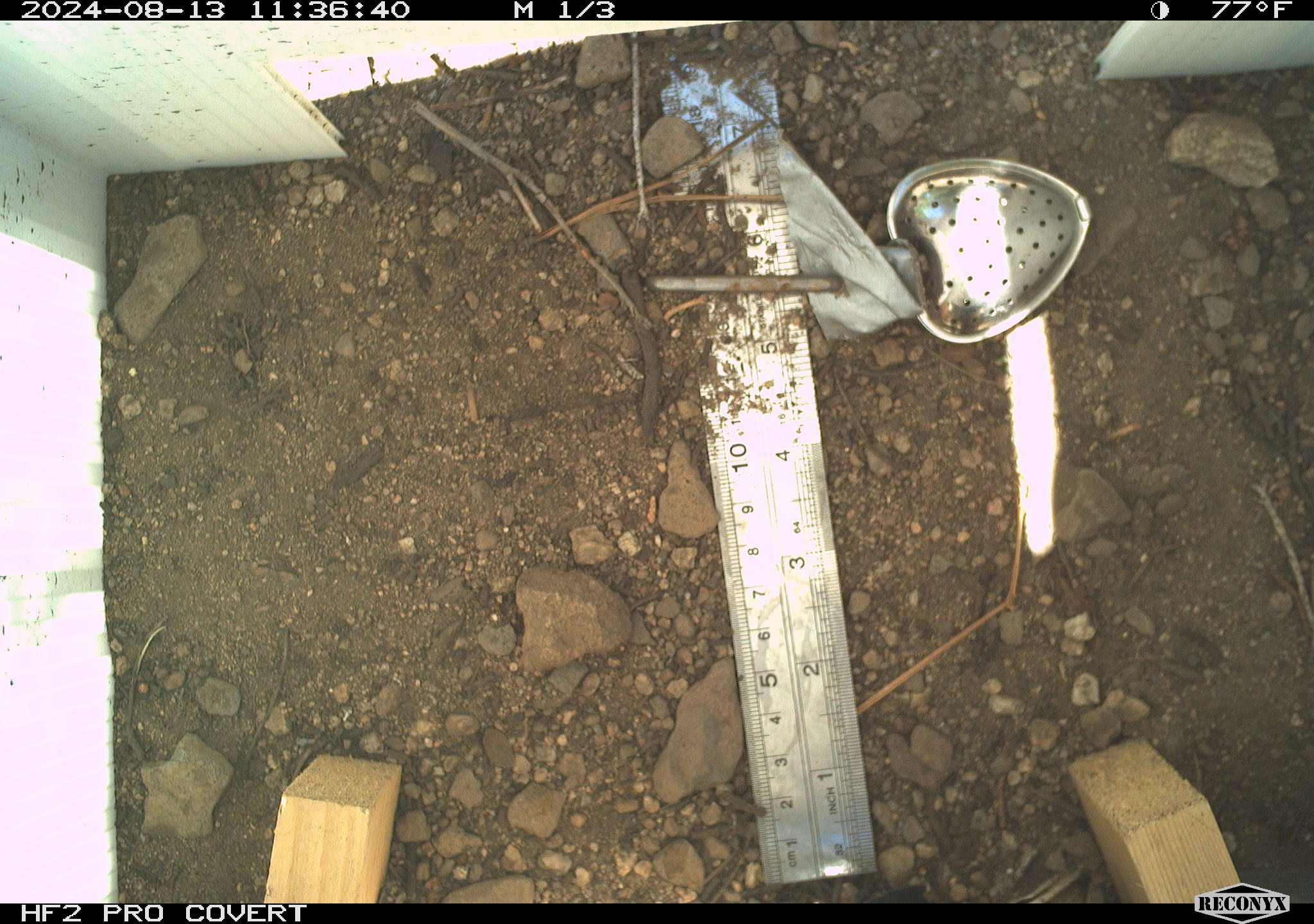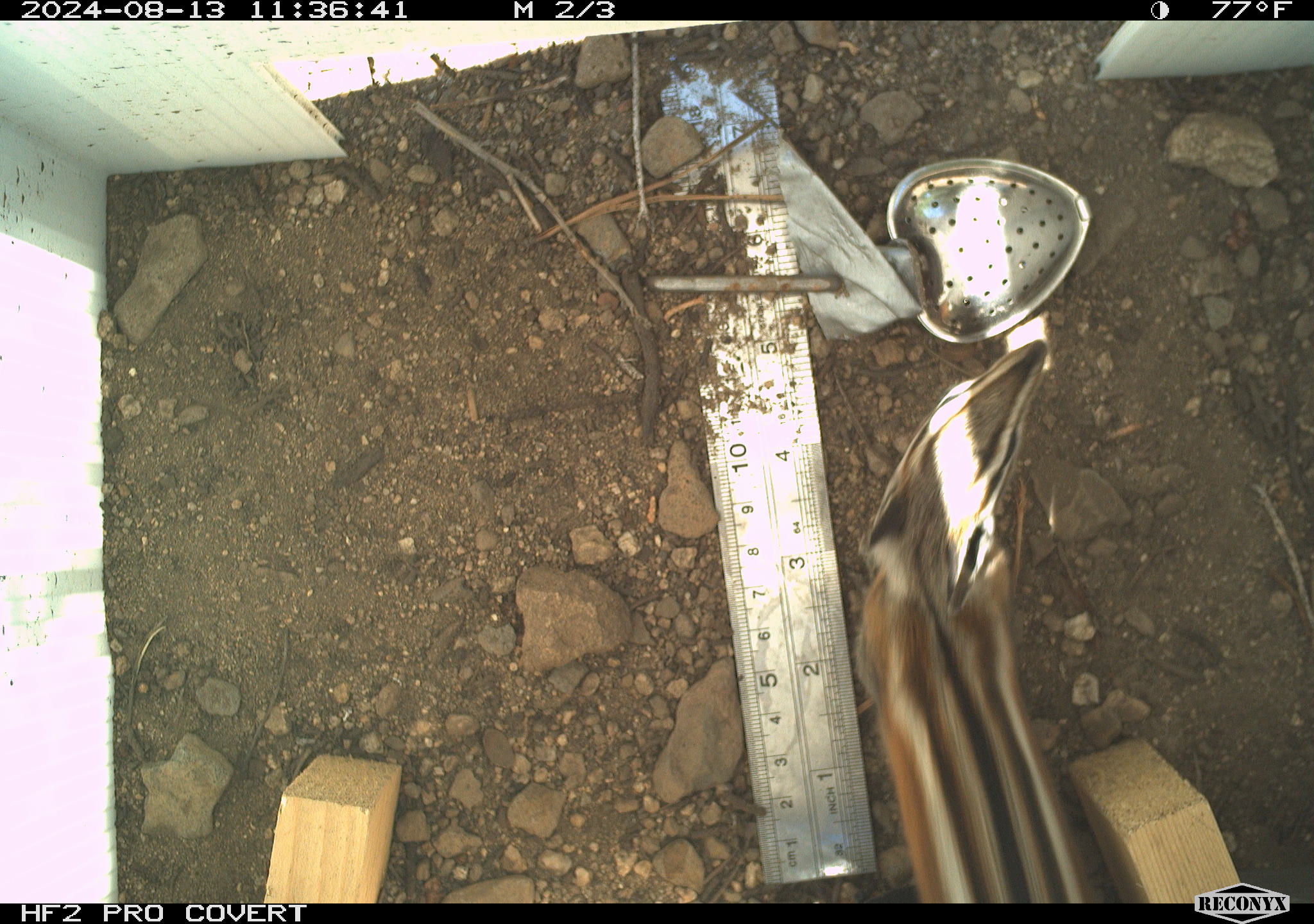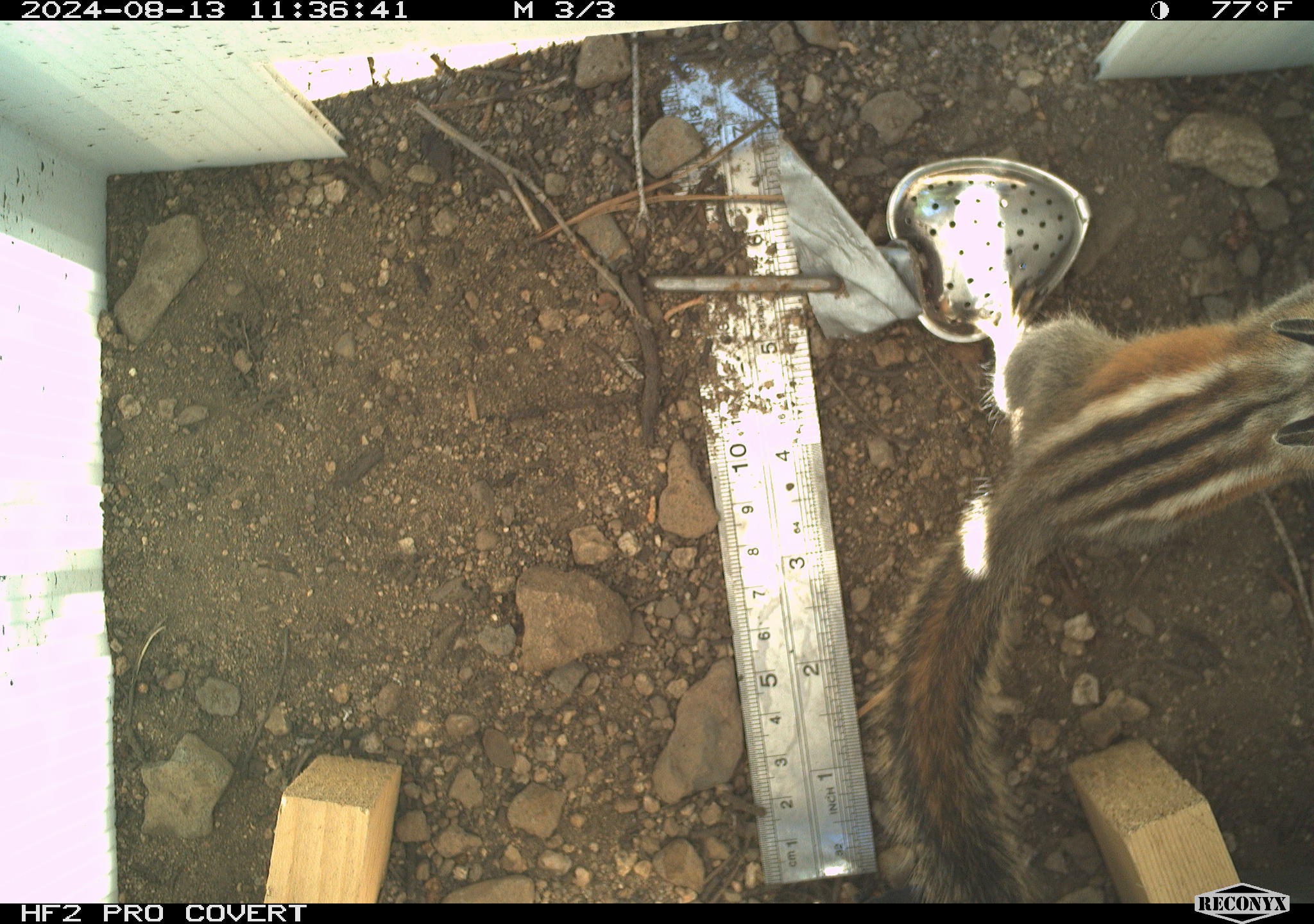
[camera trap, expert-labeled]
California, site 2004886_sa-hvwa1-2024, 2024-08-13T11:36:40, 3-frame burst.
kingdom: Animalia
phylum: Chordata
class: Mammalia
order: Rodentia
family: Sciuridae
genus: Neotamias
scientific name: Neotamias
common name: western chipmunks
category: neotamias species